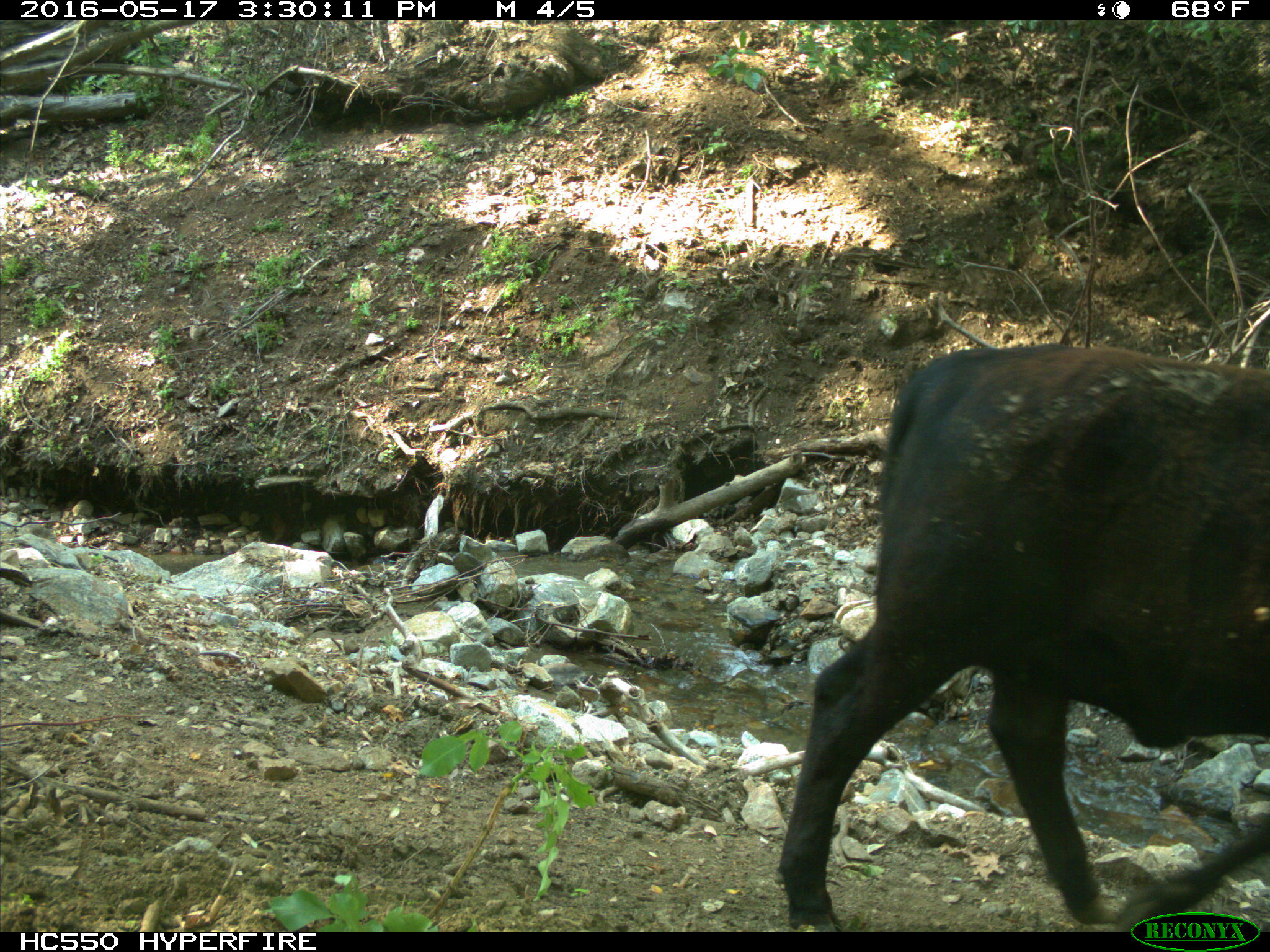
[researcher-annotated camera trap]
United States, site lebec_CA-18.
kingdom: Animalia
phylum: Chordata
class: Mammalia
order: Artiodactyla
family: Bovidae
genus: Bos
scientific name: Bos taurus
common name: domestic cow